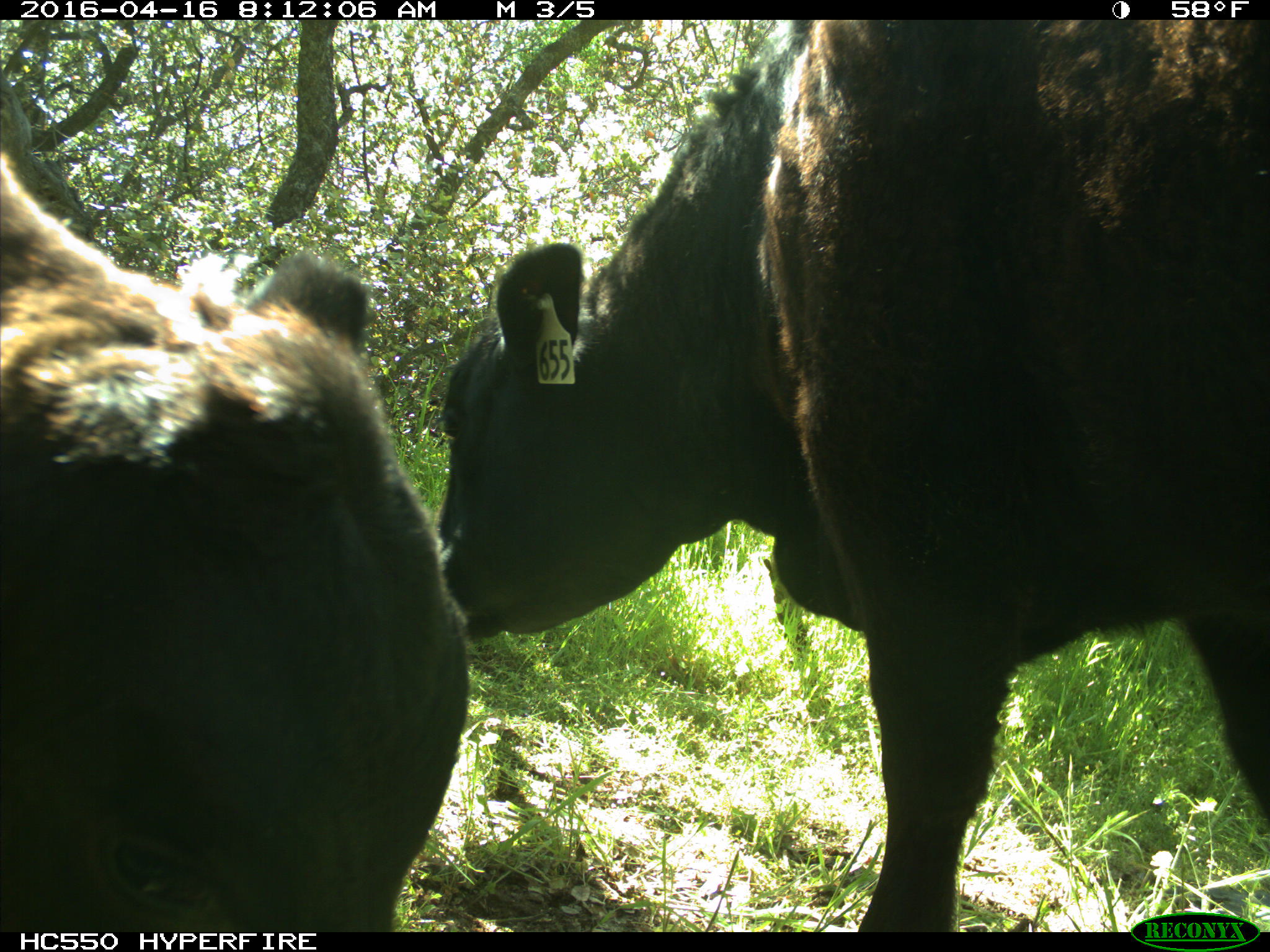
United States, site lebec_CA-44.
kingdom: Animalia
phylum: Chordata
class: Mammalia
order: Artiodactyla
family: Bovidae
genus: Bos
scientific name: Bos taurus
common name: domestic cow